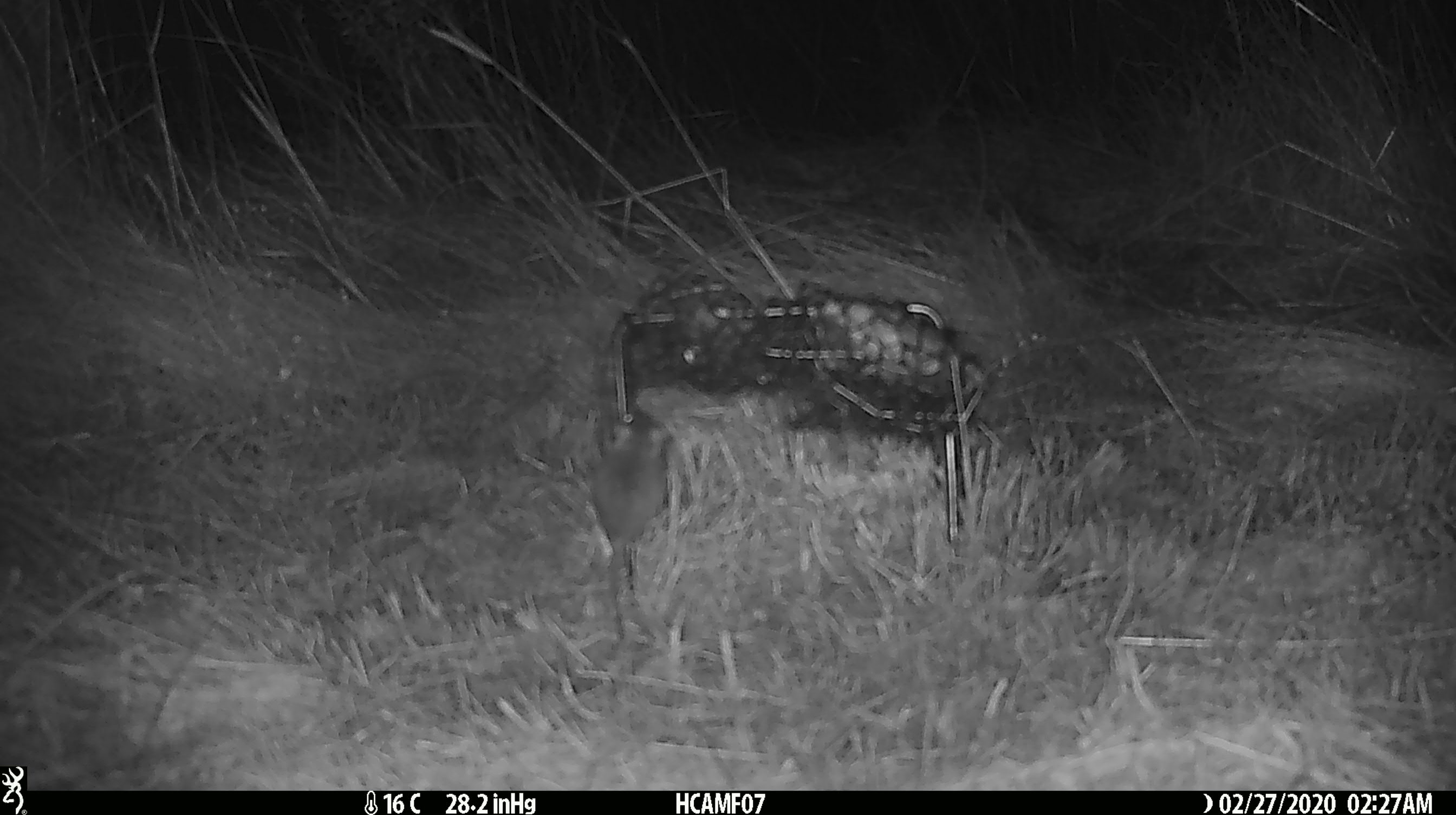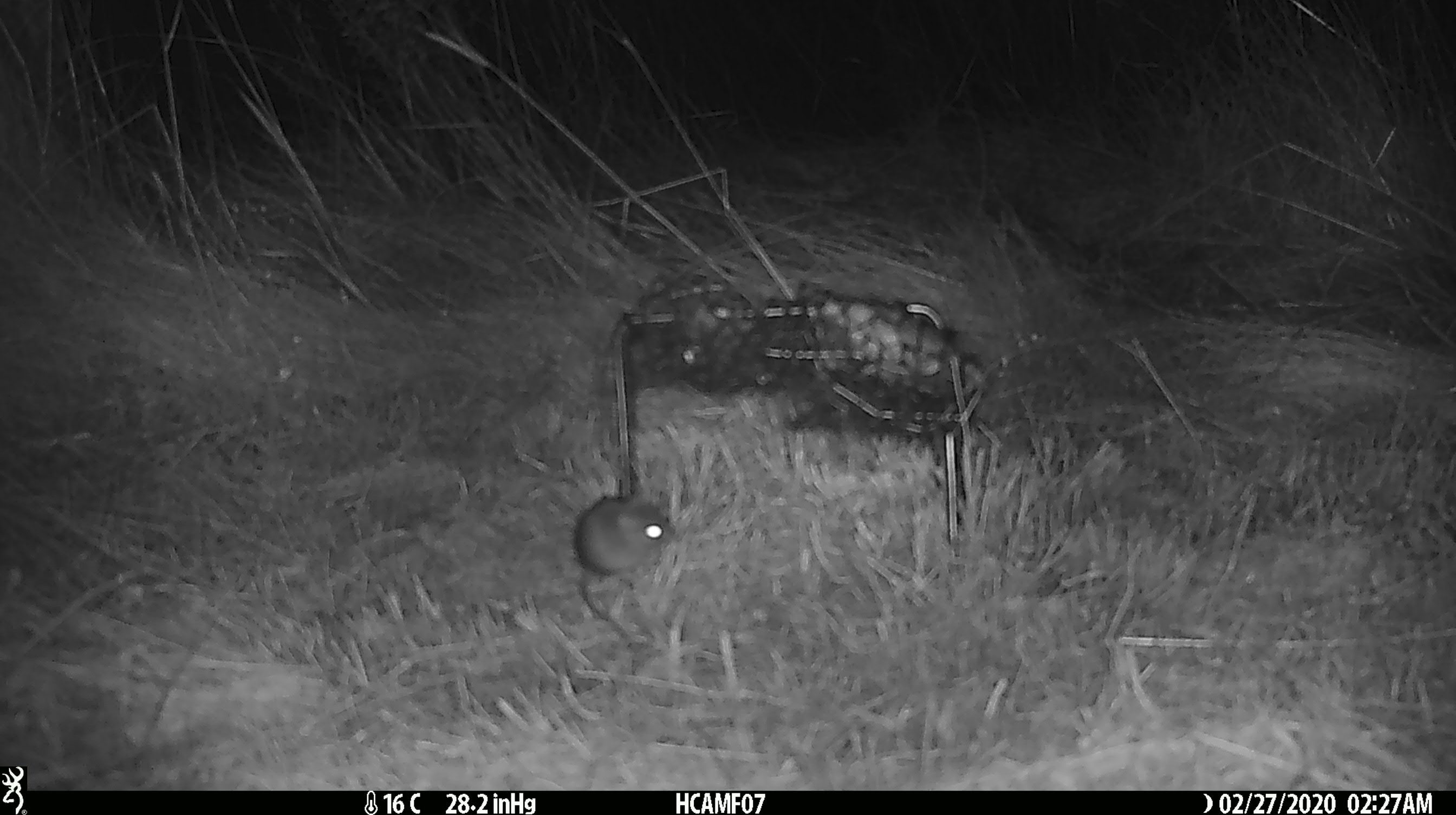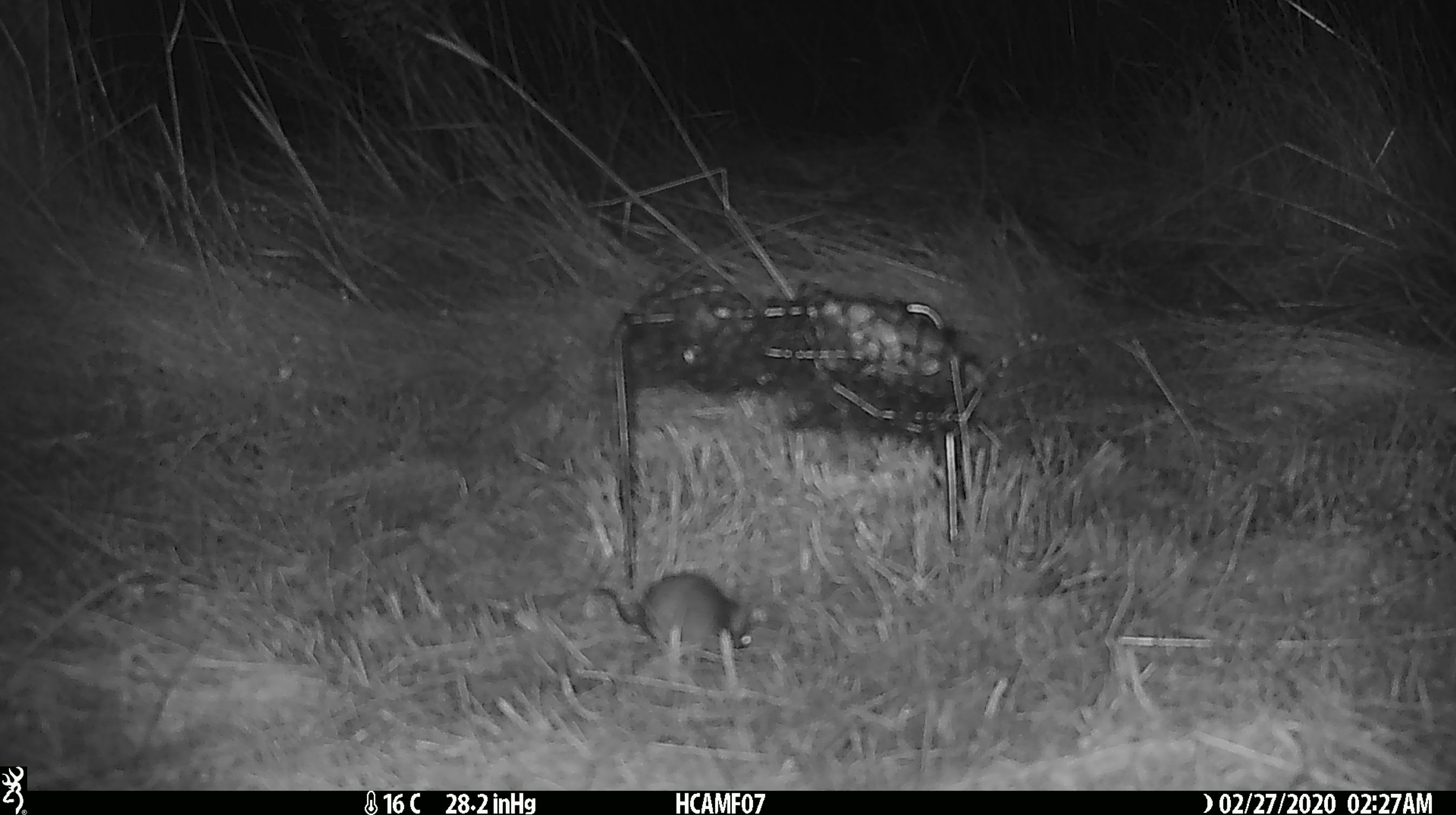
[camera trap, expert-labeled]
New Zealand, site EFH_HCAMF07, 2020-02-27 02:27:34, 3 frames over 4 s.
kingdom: Animalia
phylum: Chordata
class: Mammalia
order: Rodentia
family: Muridae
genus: Mus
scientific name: Mus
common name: mouse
Mouse (Mus).